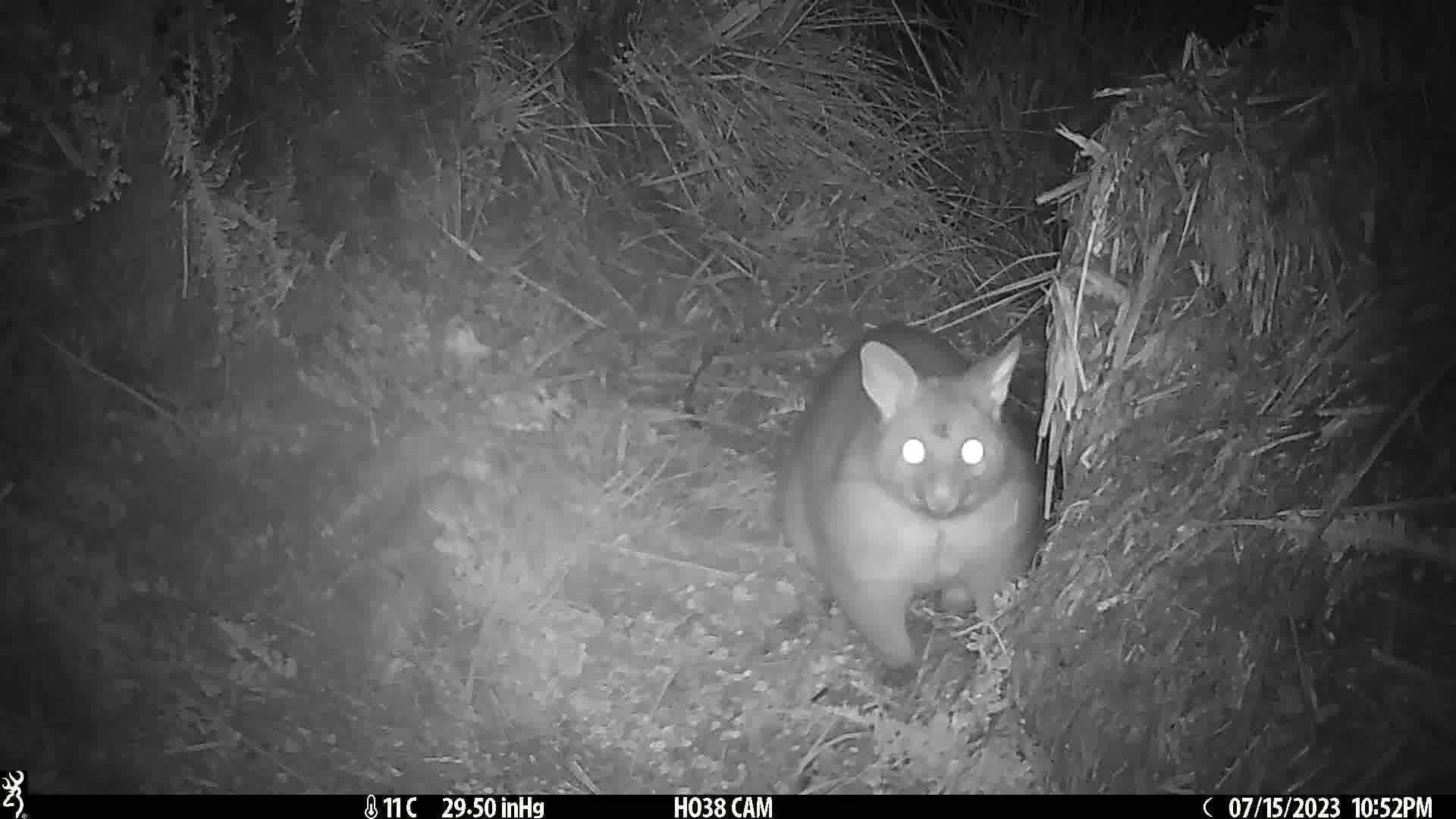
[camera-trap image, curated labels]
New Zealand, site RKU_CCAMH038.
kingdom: Animalia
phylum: Chordata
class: Mammalia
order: Diprotodontia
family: Phalangeridae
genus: Trichosurus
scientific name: Trichosurus vulpecula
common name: common brushtail possum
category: possum